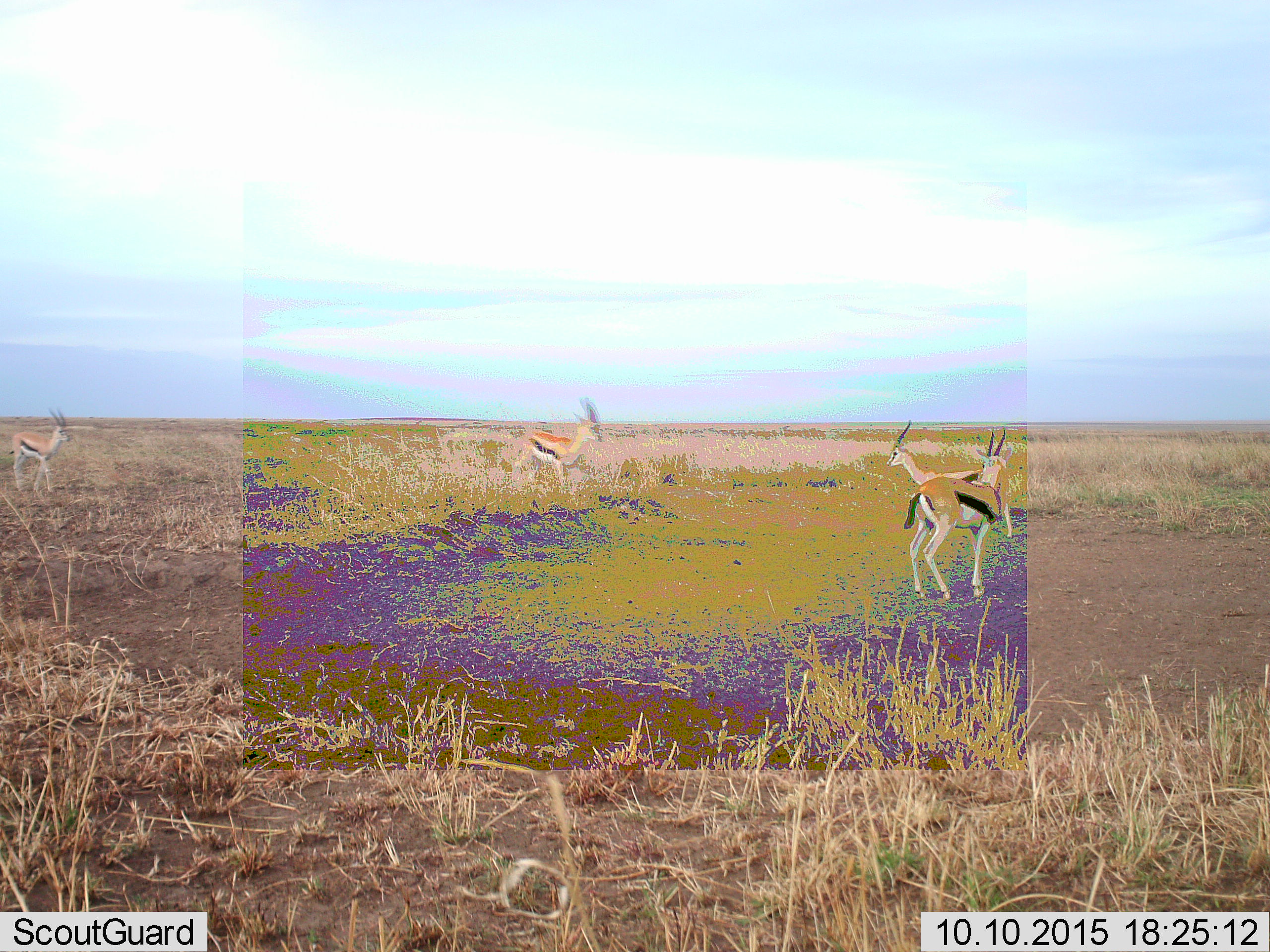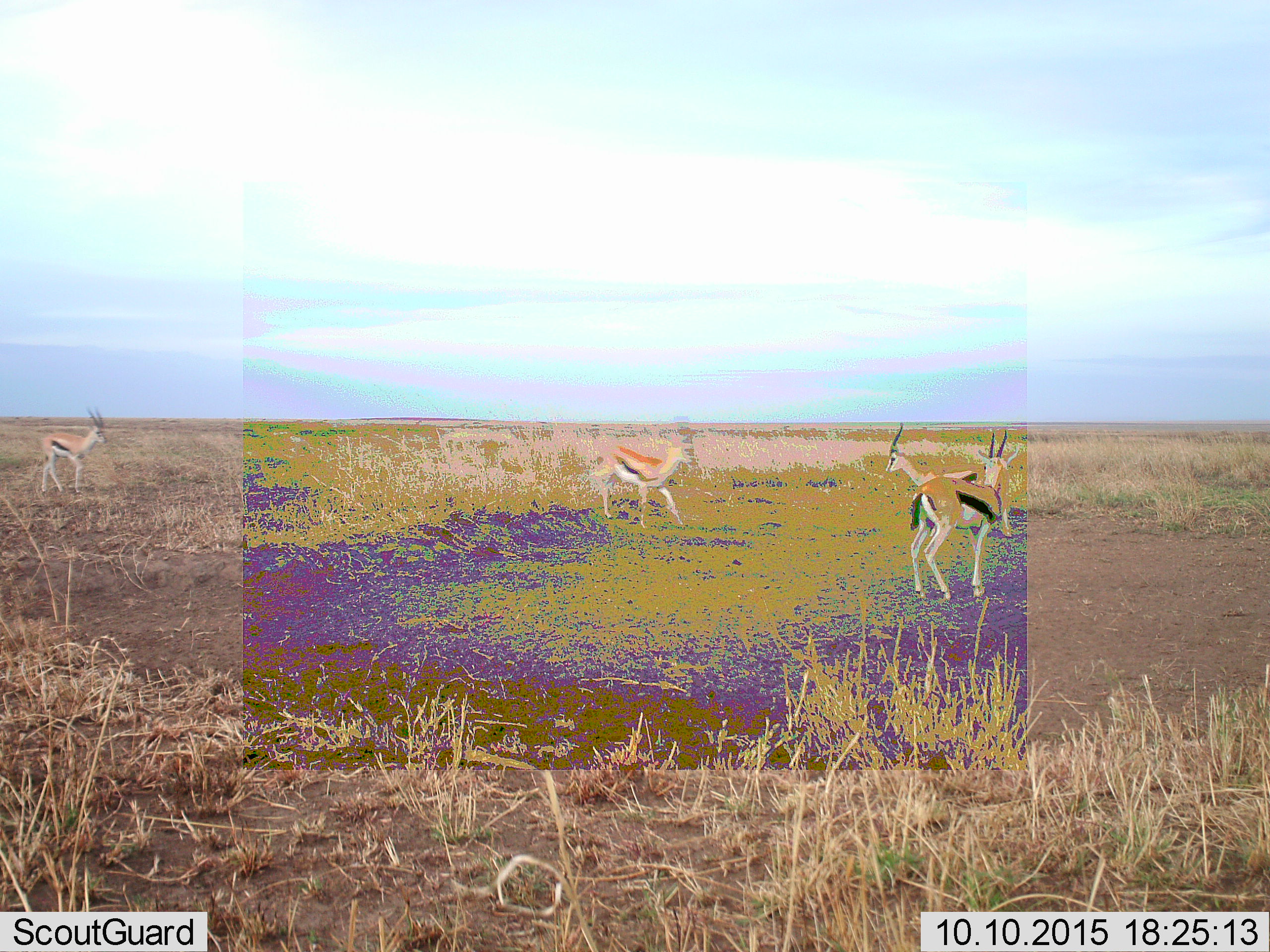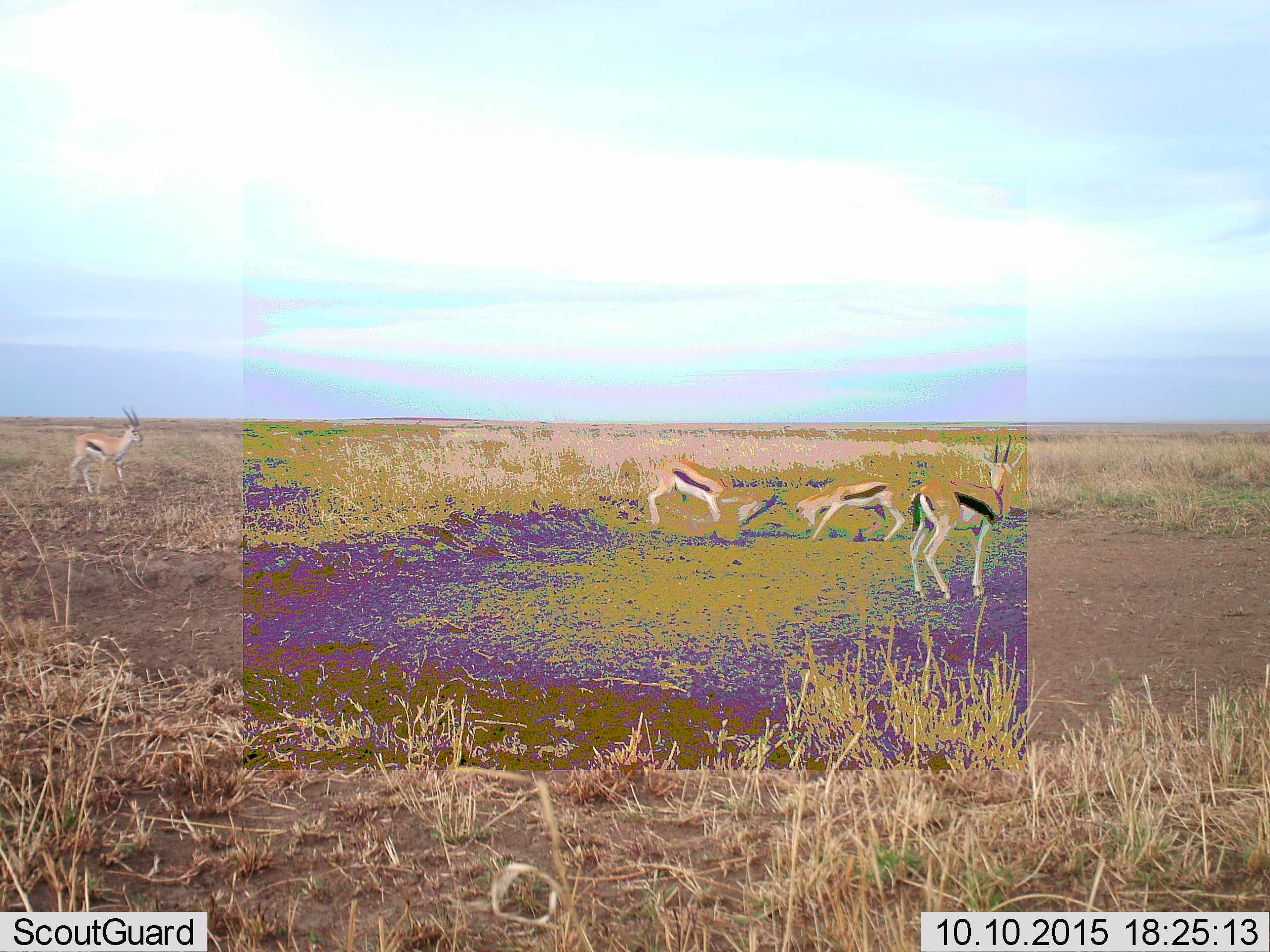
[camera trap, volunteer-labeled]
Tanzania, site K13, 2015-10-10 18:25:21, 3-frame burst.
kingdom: Animalia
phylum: Chordata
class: Mammalia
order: Artiodactyla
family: Bovidae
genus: Eudorcas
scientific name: Eudorcas thomsonii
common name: thomson's gazelle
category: gazellethomsons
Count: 4.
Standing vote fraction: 50%.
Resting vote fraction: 0%.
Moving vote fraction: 90%.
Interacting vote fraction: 60%.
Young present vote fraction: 10%.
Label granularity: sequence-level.